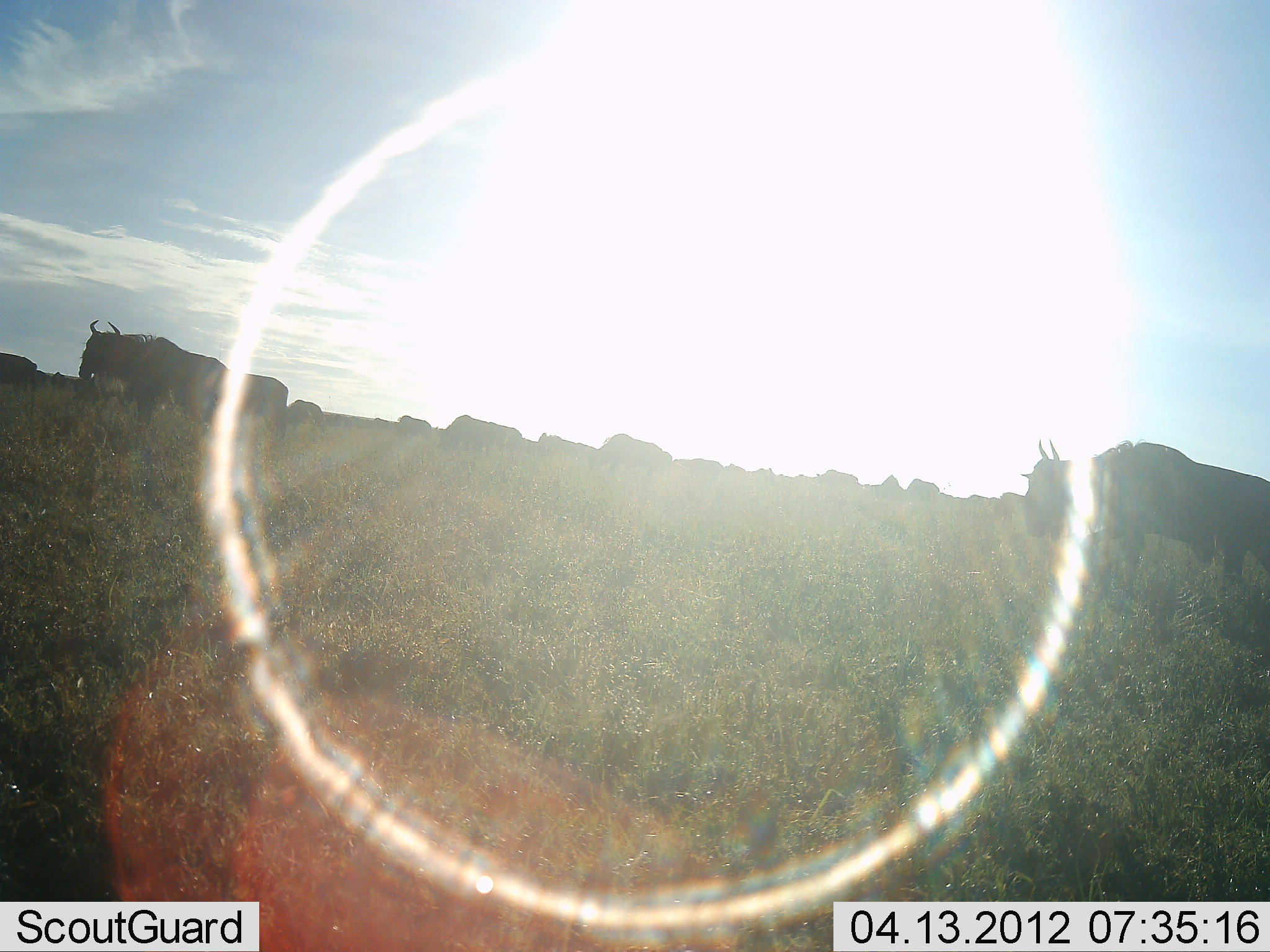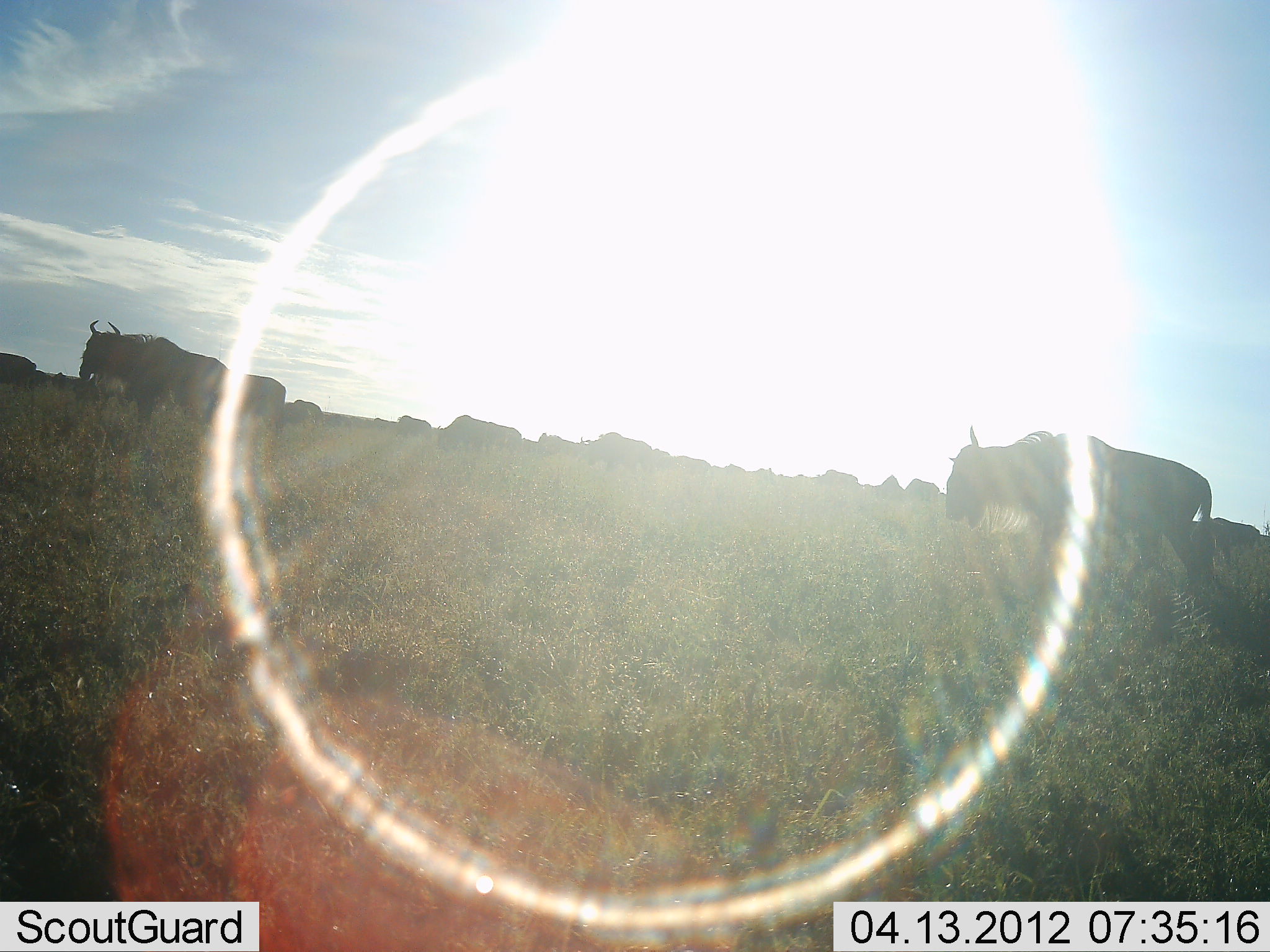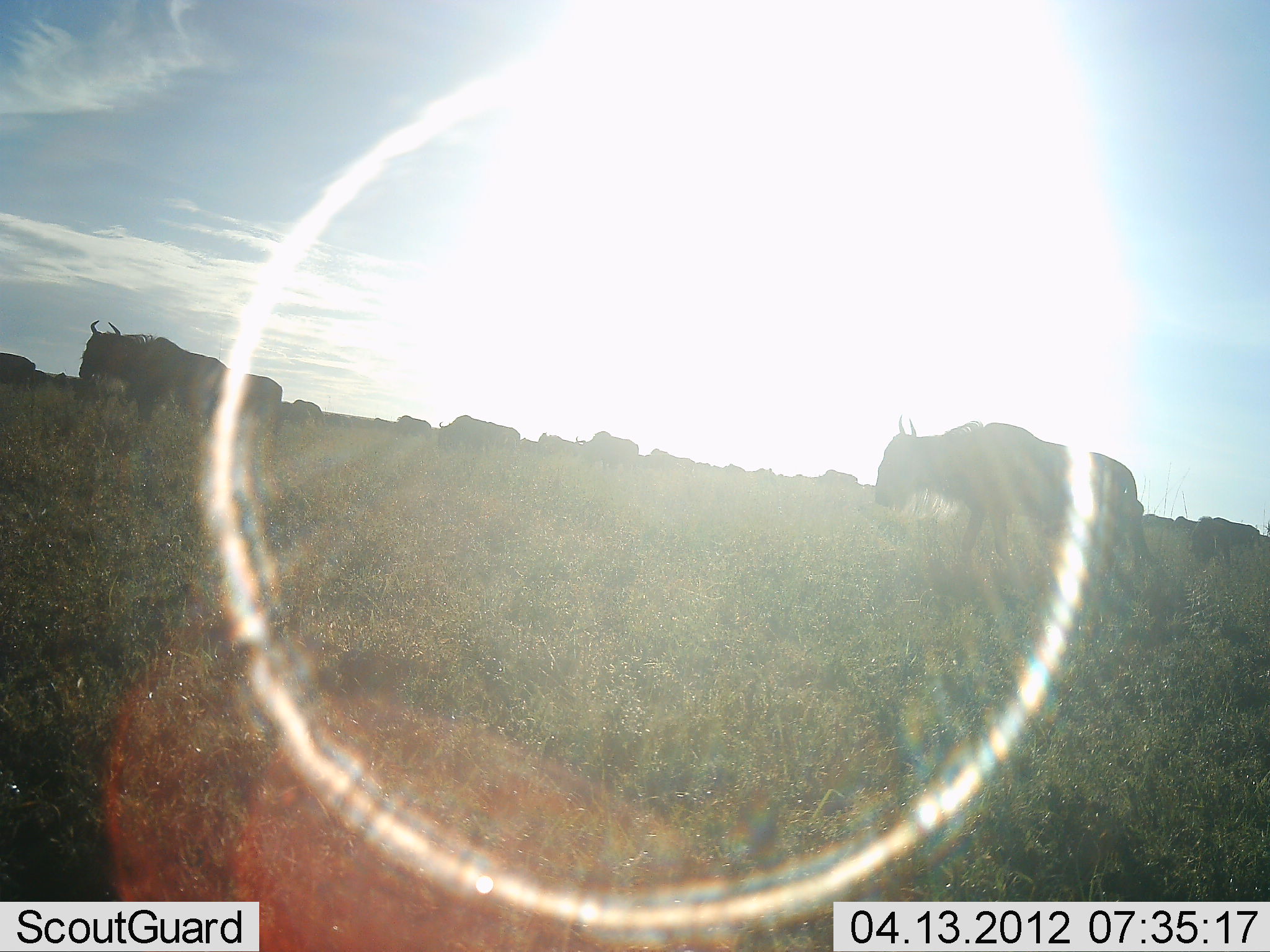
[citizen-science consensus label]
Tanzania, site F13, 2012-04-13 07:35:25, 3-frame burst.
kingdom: Animalia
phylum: Chordata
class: Mammalia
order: Artiodactyla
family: Bovidae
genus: Connochaetes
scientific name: Connochaetes taurinus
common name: blue wildebeest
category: wildebeest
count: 11-50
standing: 37%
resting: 0%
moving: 89%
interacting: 5%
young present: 0%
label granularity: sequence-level